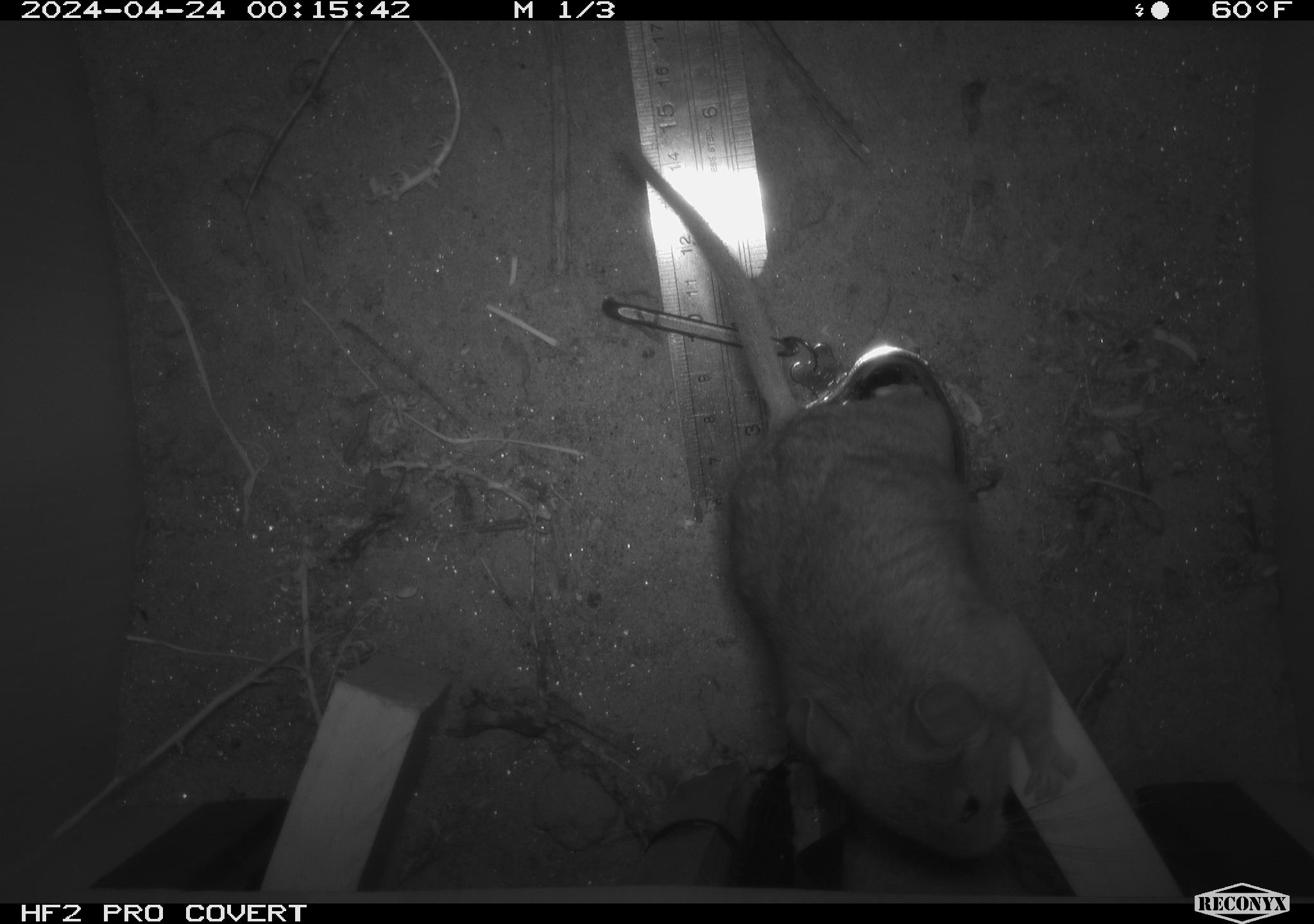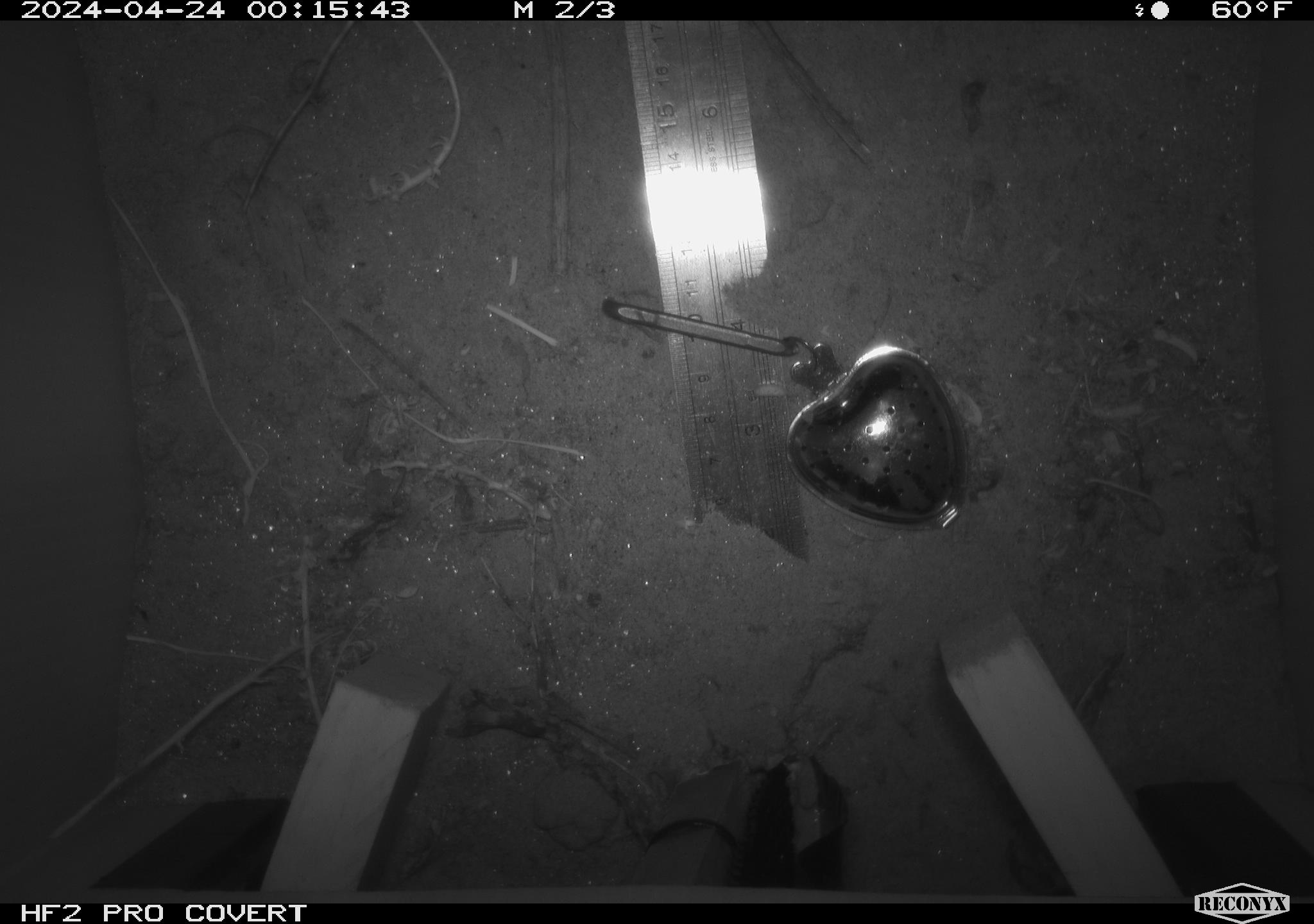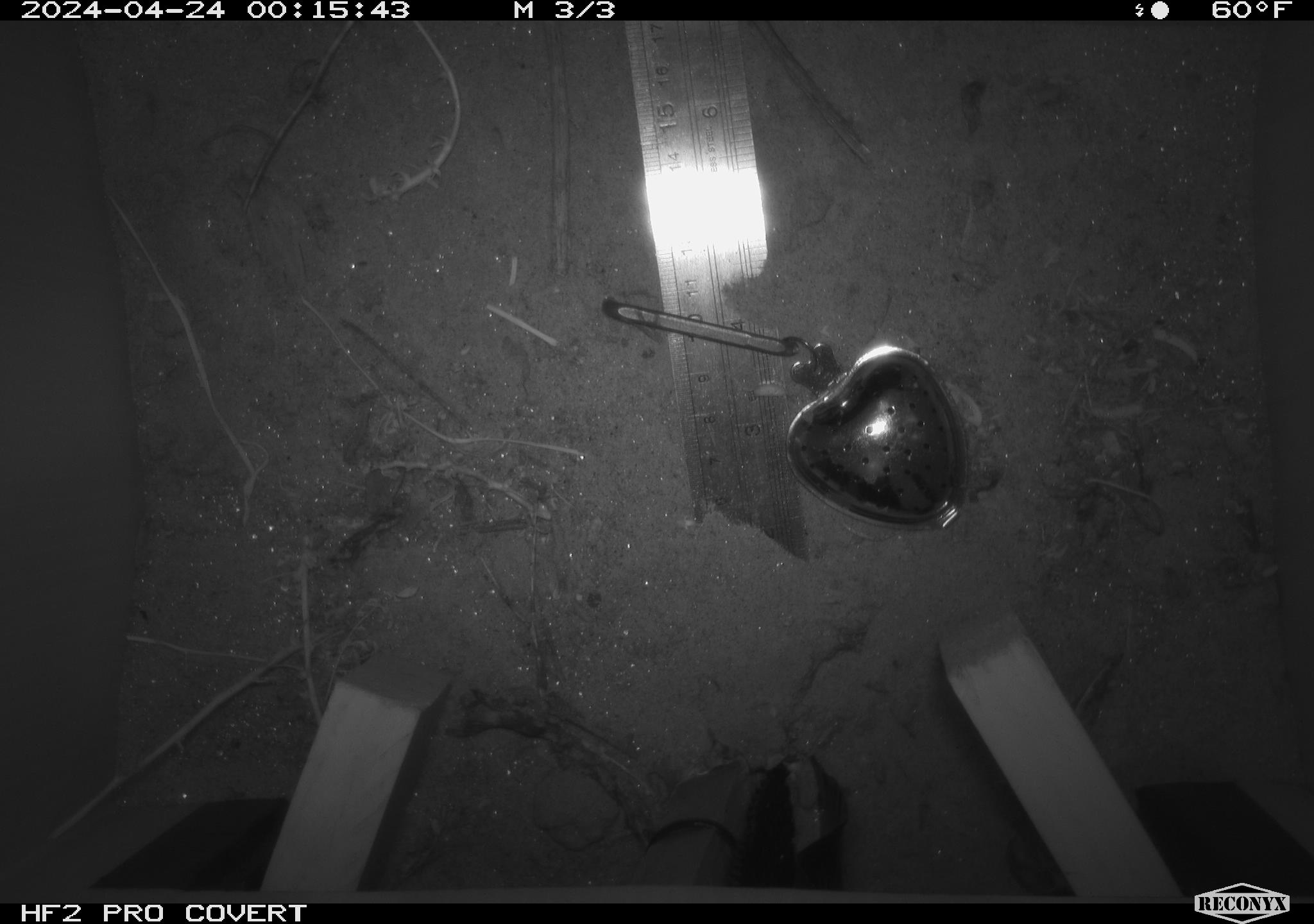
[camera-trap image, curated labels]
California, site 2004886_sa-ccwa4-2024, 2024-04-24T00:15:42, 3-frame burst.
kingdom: Animalia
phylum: Chordata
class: Mammalia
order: Rodentia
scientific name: Rodentia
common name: woodrat or rat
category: woodrat or rat species